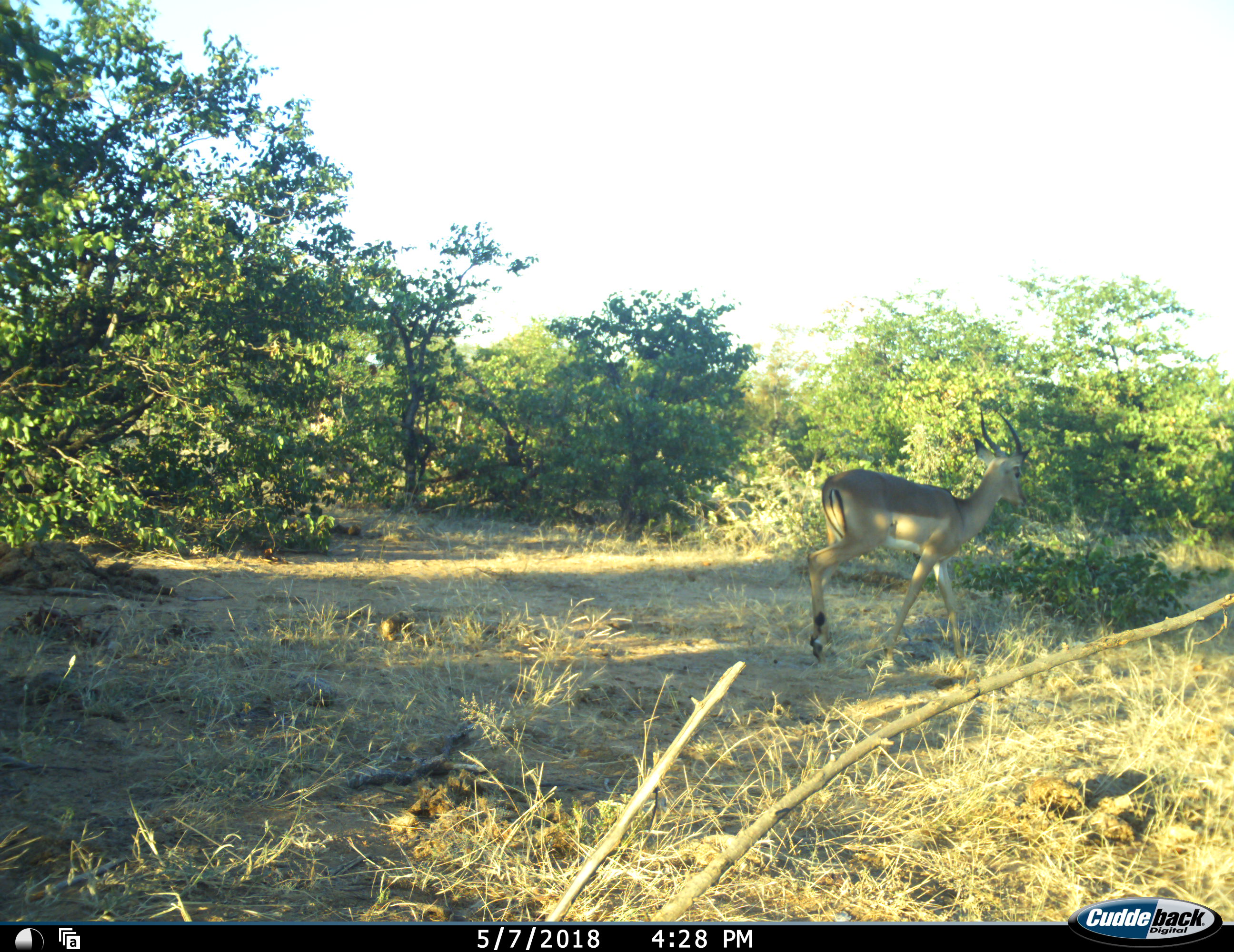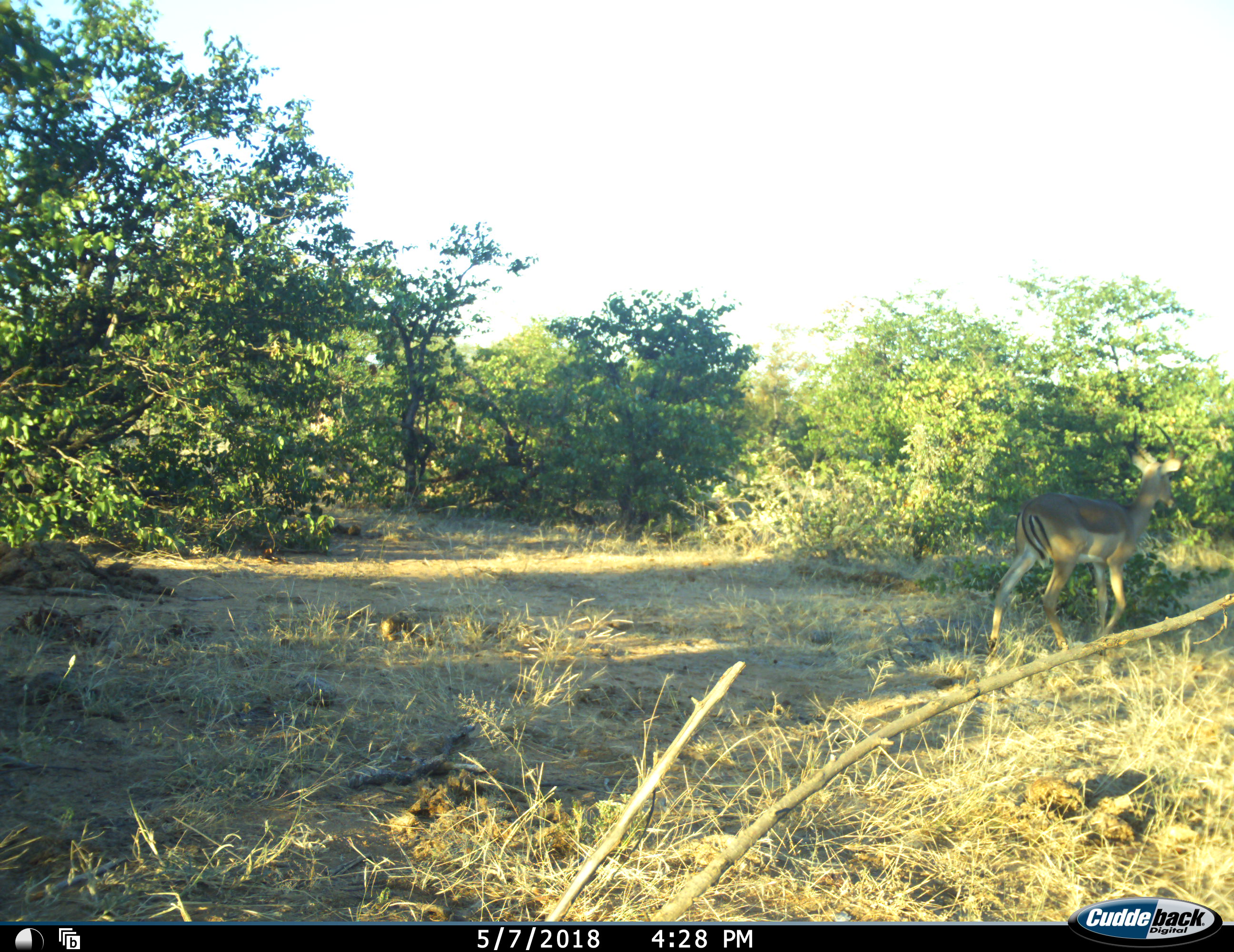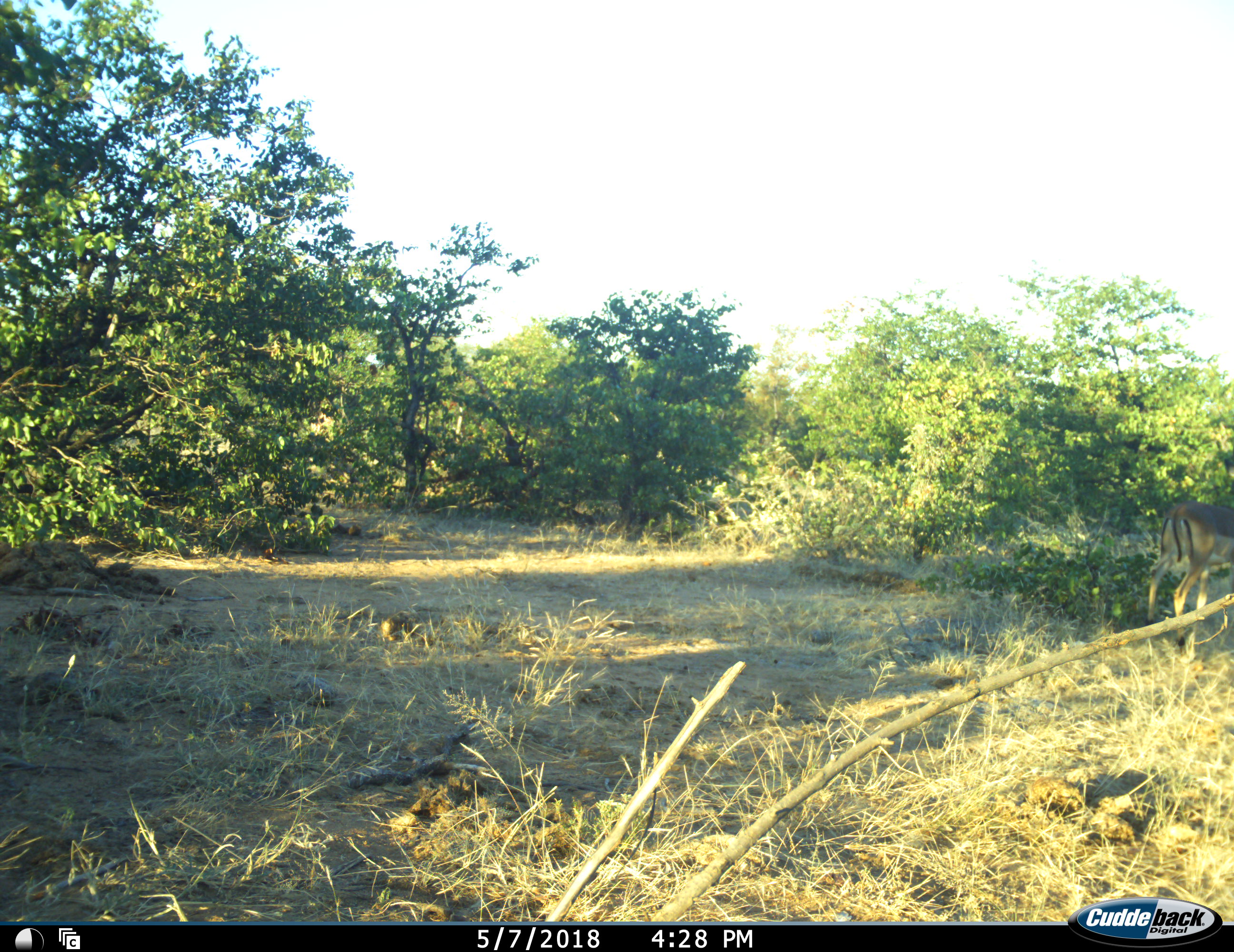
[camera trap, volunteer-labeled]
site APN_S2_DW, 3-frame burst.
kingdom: Animalia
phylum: Chordata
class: Mammalia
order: Artiodactyla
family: Bovidae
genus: Aepyceros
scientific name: Aepyceros melampus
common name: impala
Impala (Aepyceros melampus), count 1. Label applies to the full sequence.